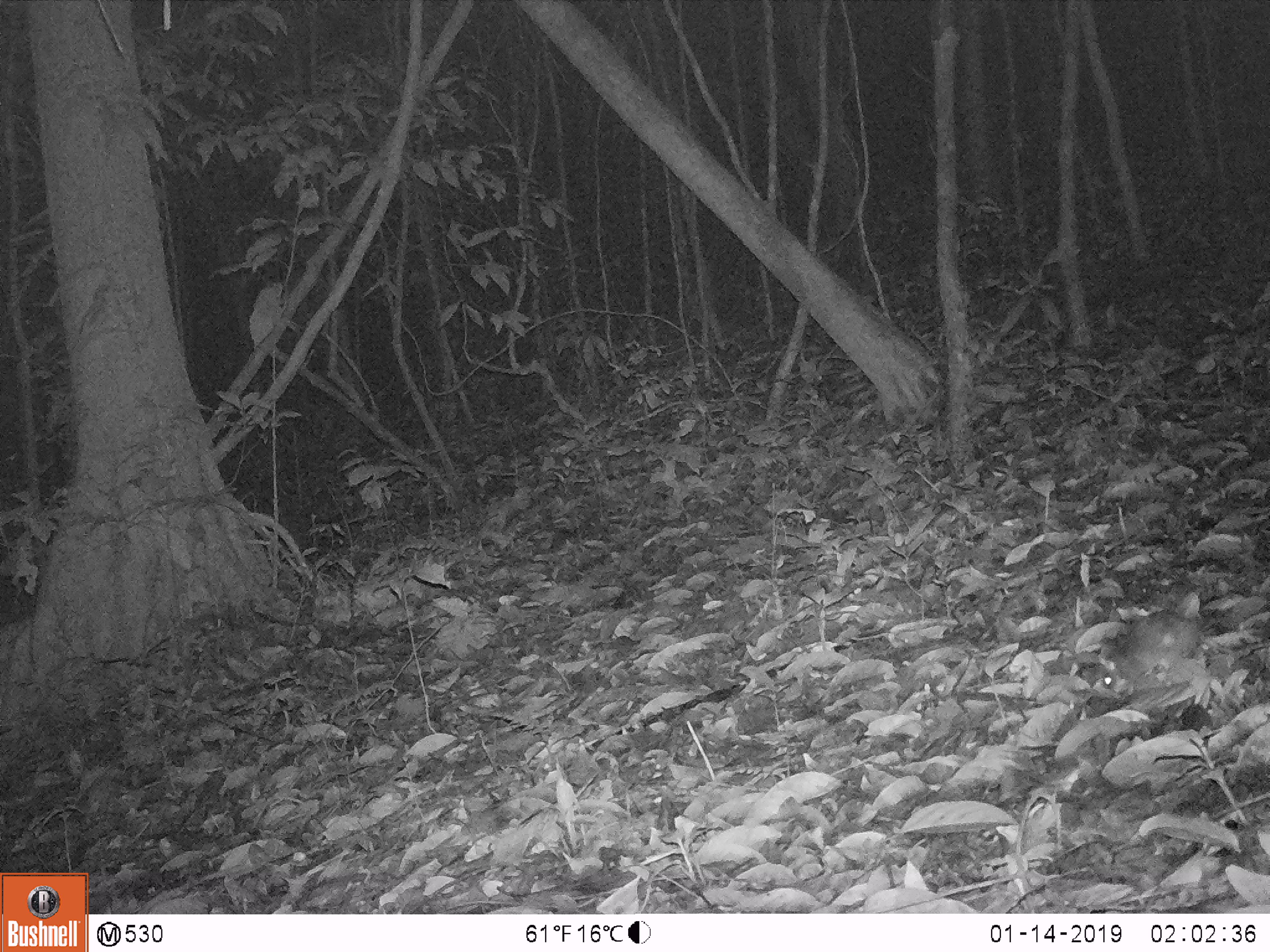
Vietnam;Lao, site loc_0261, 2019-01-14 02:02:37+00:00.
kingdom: Animalia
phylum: Chordata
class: Mammalia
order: Rodentia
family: Muridae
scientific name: Muridae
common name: old-world mice and rats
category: unidentified murid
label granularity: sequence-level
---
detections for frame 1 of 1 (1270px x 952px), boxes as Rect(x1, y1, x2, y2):
unidentified murid: Rect(1103, 611, 1198, 693)